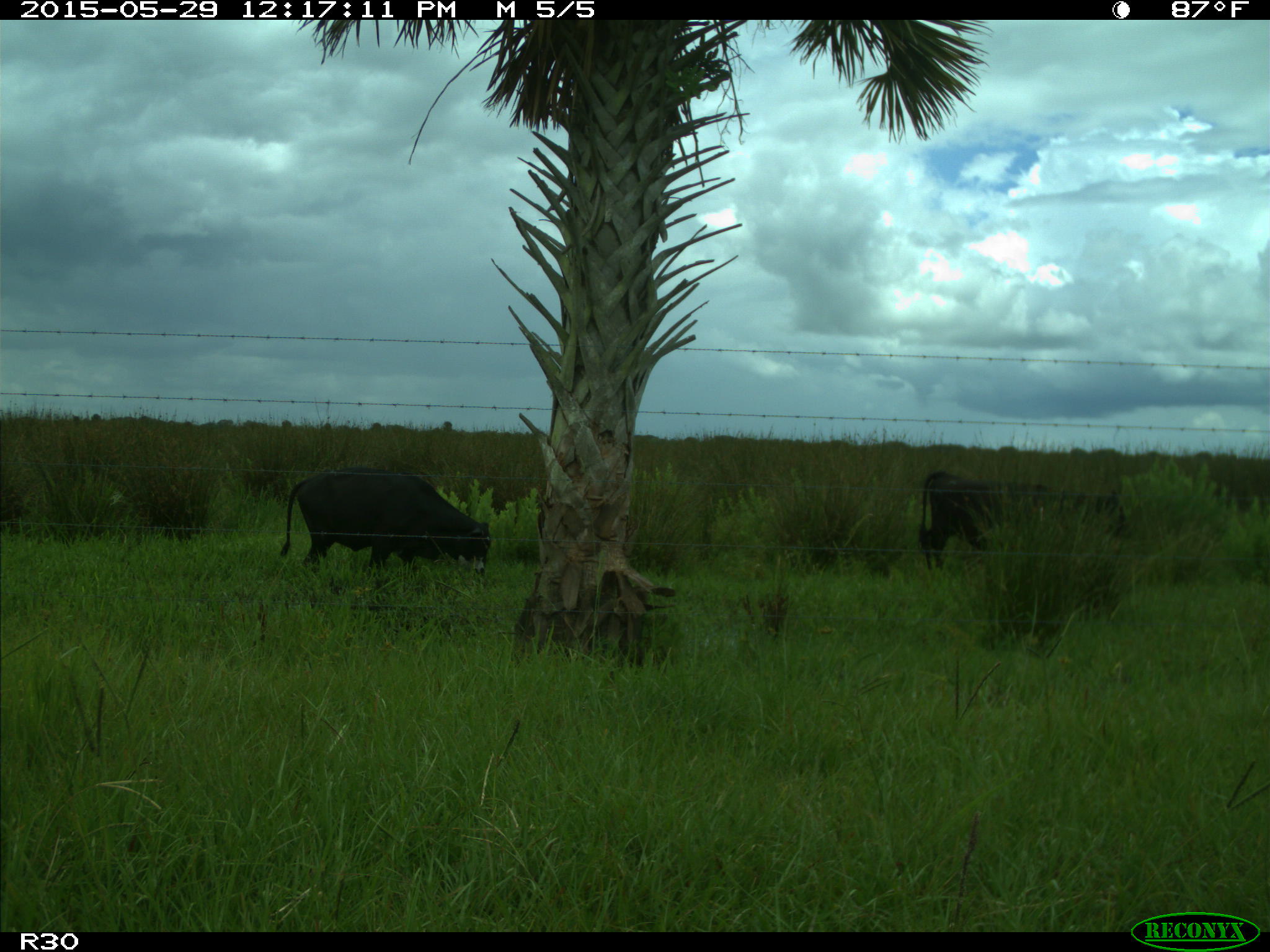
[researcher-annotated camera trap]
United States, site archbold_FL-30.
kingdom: Animalia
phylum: Chordata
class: Mammalia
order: Artiodactyla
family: Bovidae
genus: Bos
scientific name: Bos taurus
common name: domestic cow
Bos taurus (domestic cow).